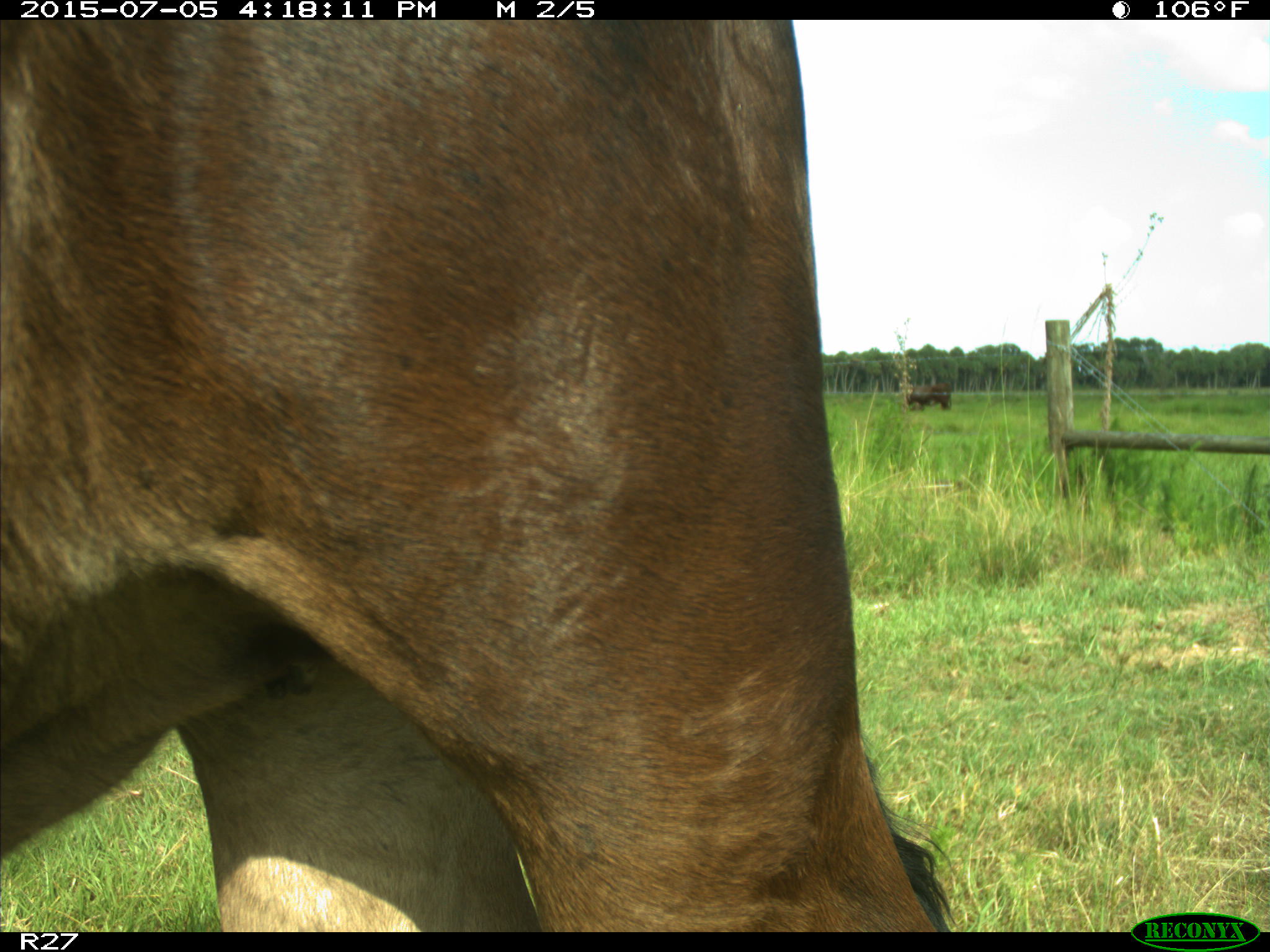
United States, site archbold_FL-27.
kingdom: Animalia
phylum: Chordata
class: Mammalia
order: Artiodactyla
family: Bovidae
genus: Bos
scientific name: Bos taurus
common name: domestic cow